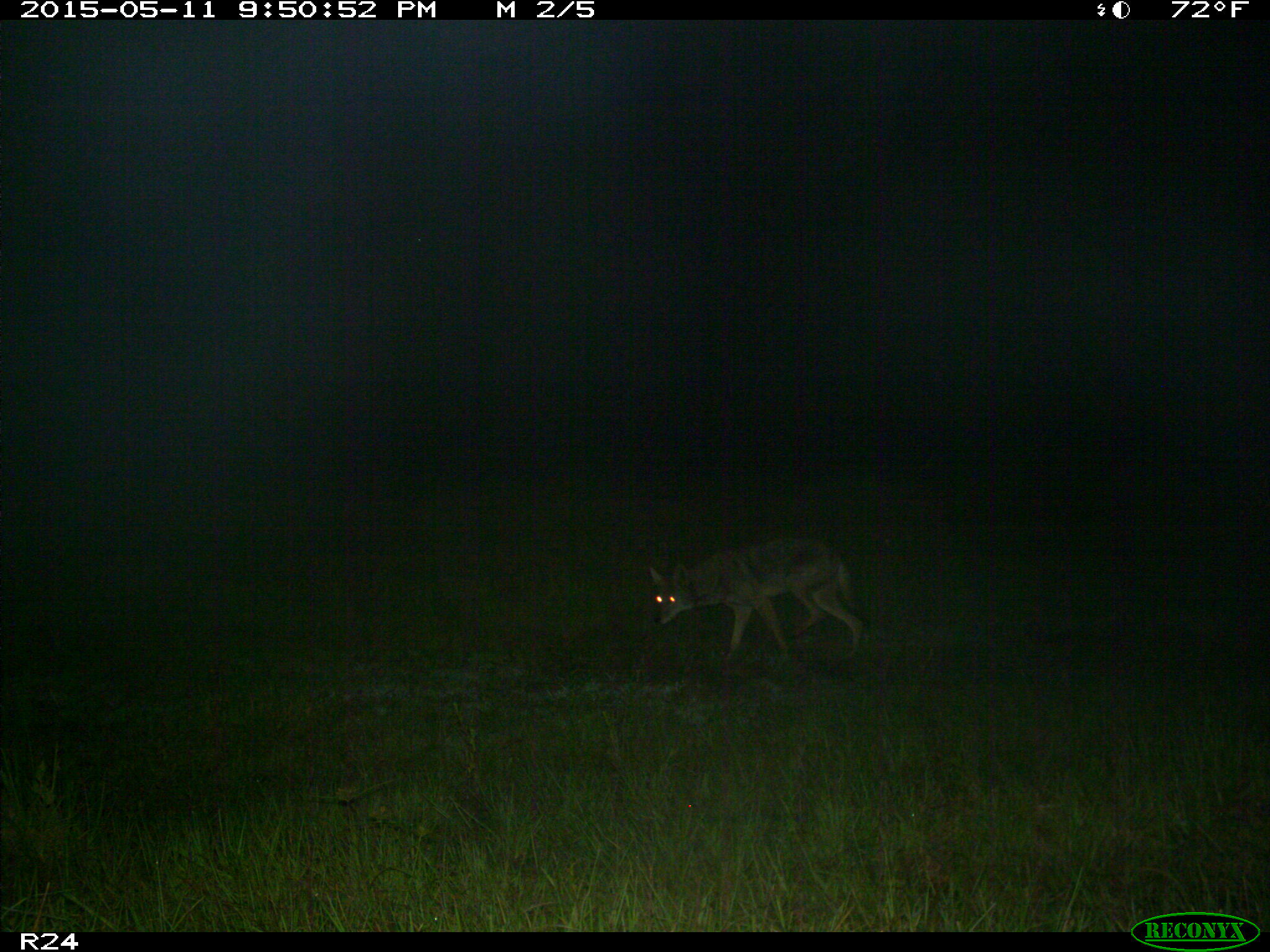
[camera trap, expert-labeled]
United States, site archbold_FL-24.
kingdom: Animalia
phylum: Chordata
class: Mammalia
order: Carnivora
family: Canidae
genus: Canis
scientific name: Canis latrans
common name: coyote